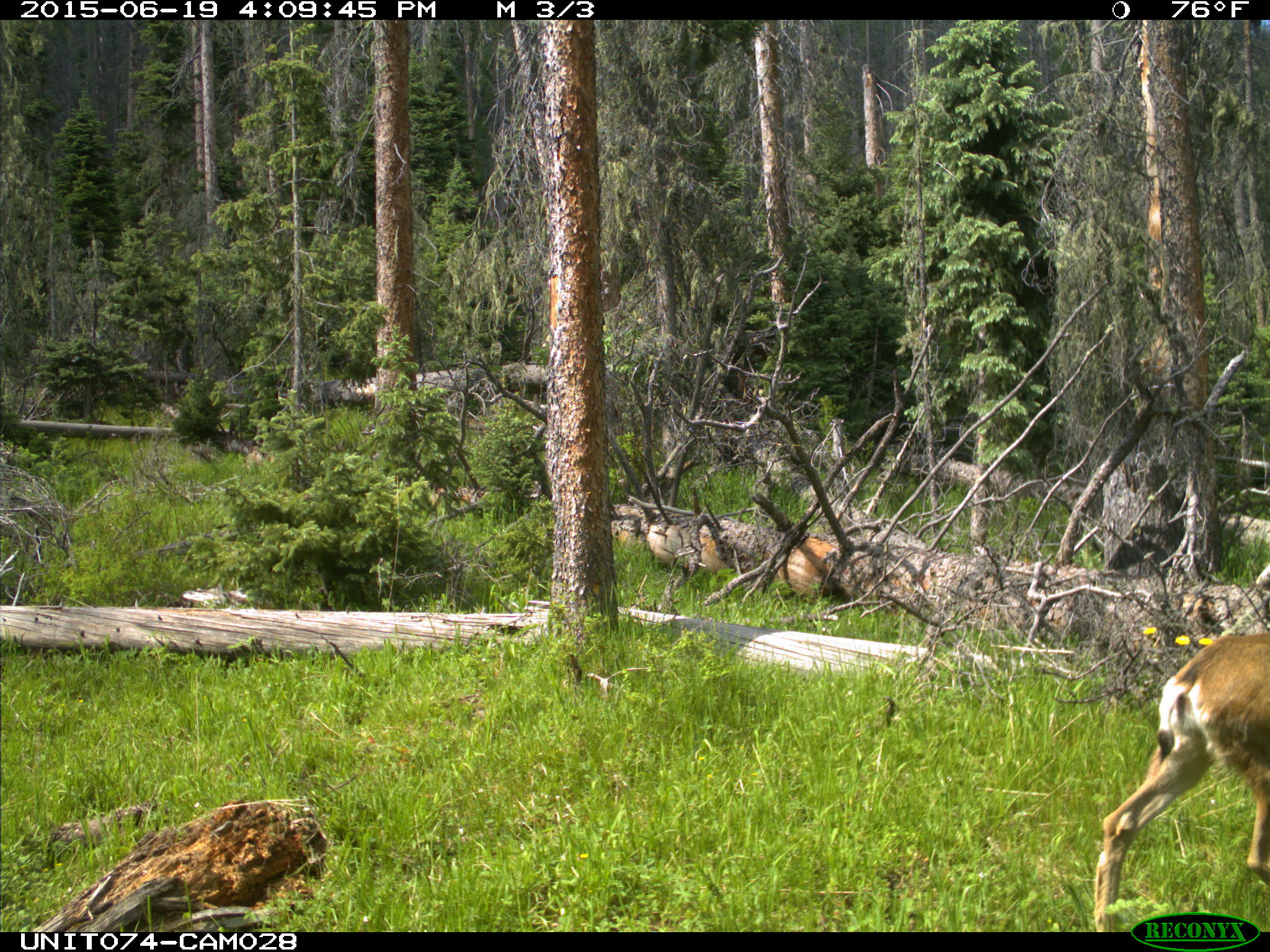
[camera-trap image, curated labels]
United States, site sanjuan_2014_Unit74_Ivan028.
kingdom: Animalia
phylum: Chordata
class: Mammalia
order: Artiodactyla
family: Cervidae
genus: Odocoileus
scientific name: Odocoileus hemionus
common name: mule deer